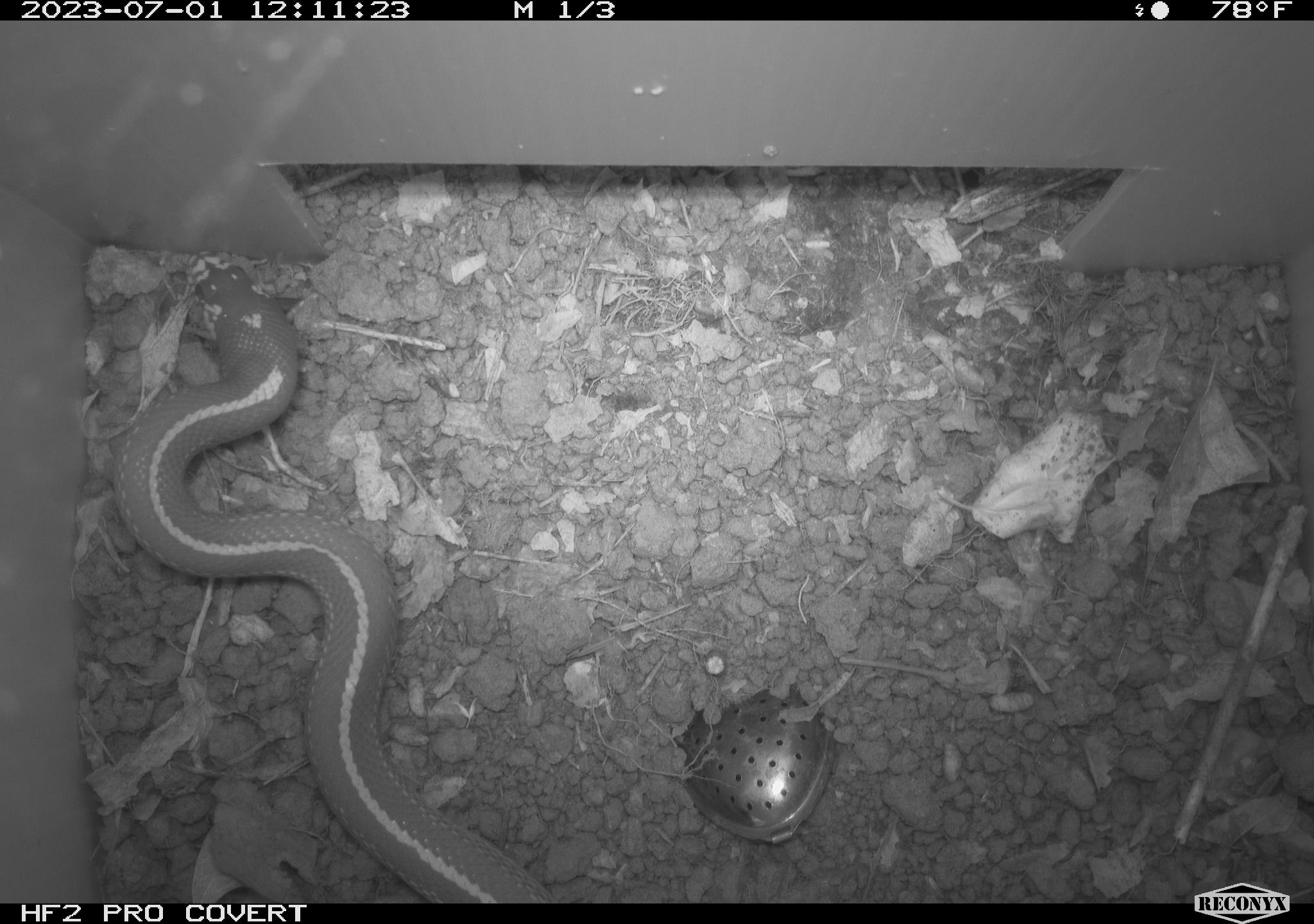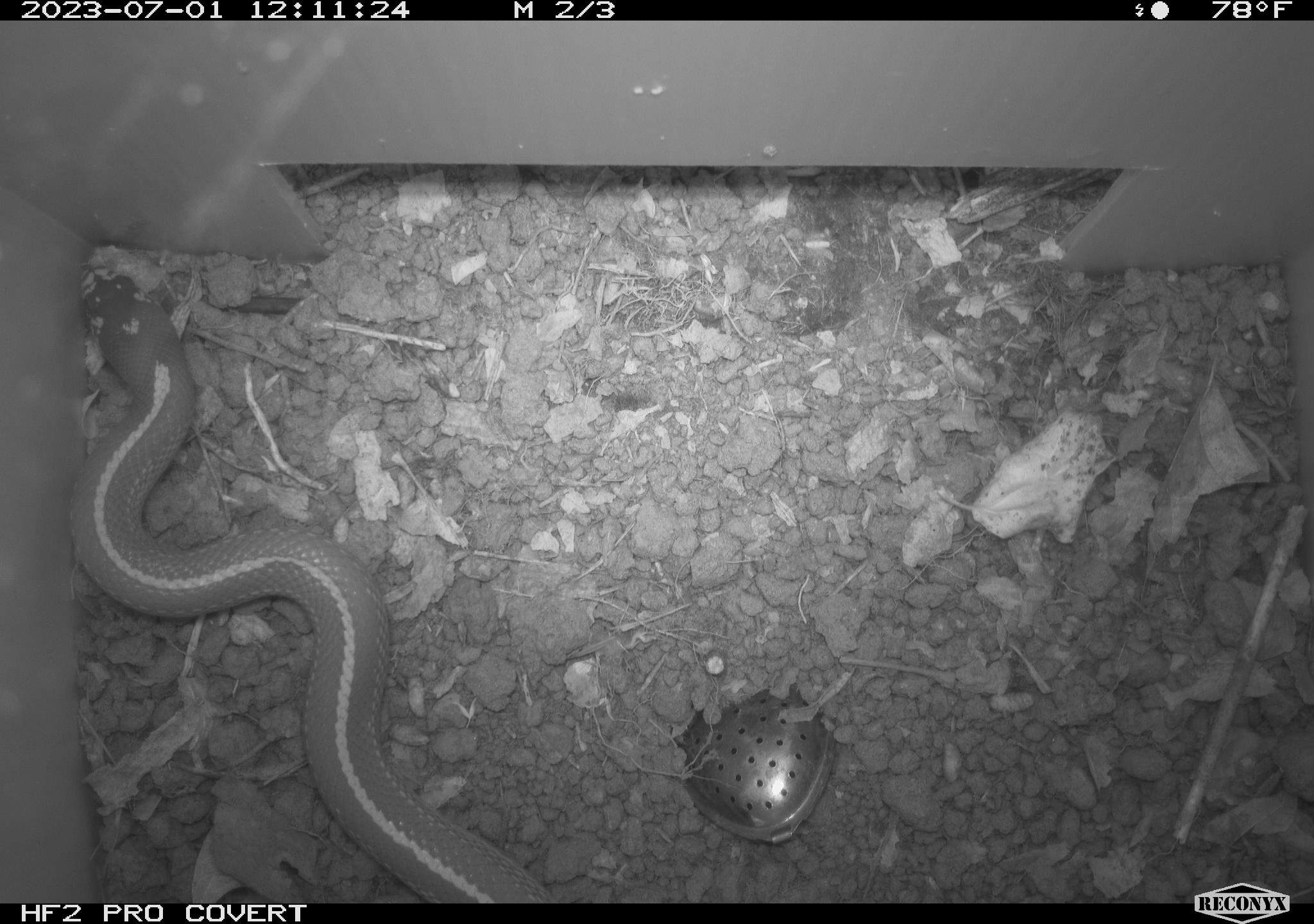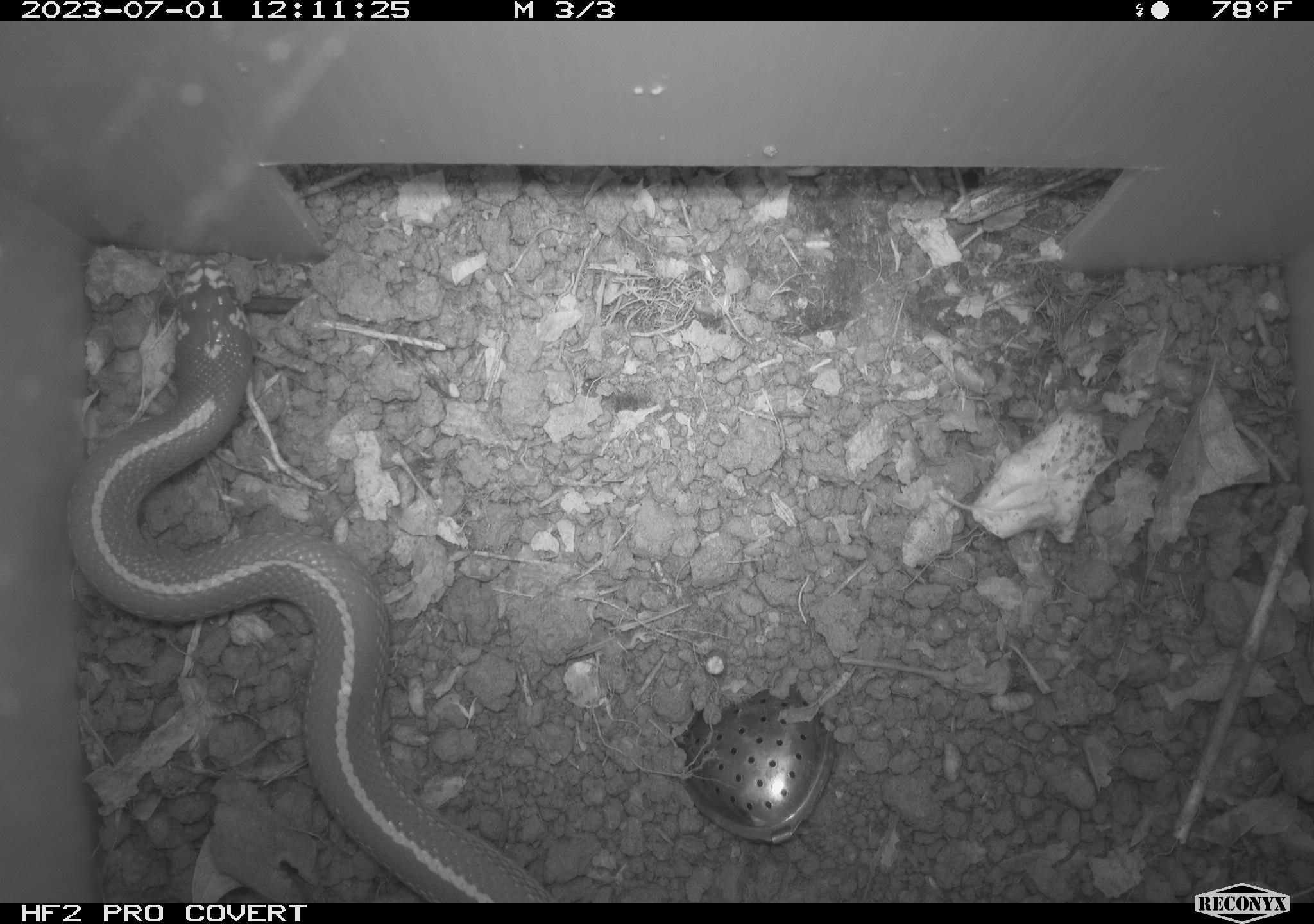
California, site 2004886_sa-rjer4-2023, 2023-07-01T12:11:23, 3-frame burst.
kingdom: Animalia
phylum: Chordata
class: Reptilia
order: Squamata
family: Colubridae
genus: Lampropeltis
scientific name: Lampropeltis californiae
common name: california kingsnake